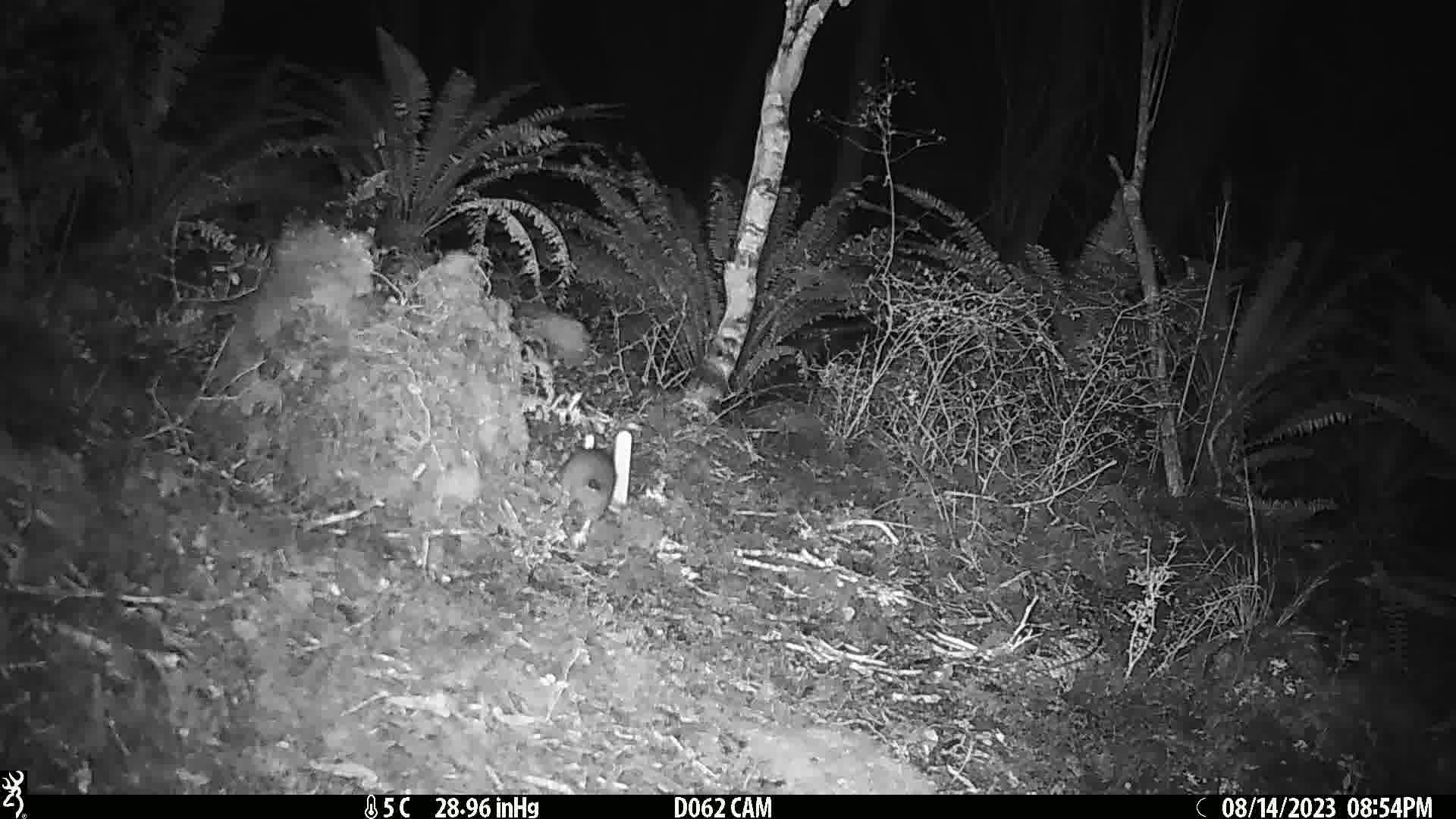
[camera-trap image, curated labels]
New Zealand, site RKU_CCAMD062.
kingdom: Animalia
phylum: Chordata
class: Mammalia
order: Rodentia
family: Muridae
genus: Rattus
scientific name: Rattus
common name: rat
Rat (Rattus).